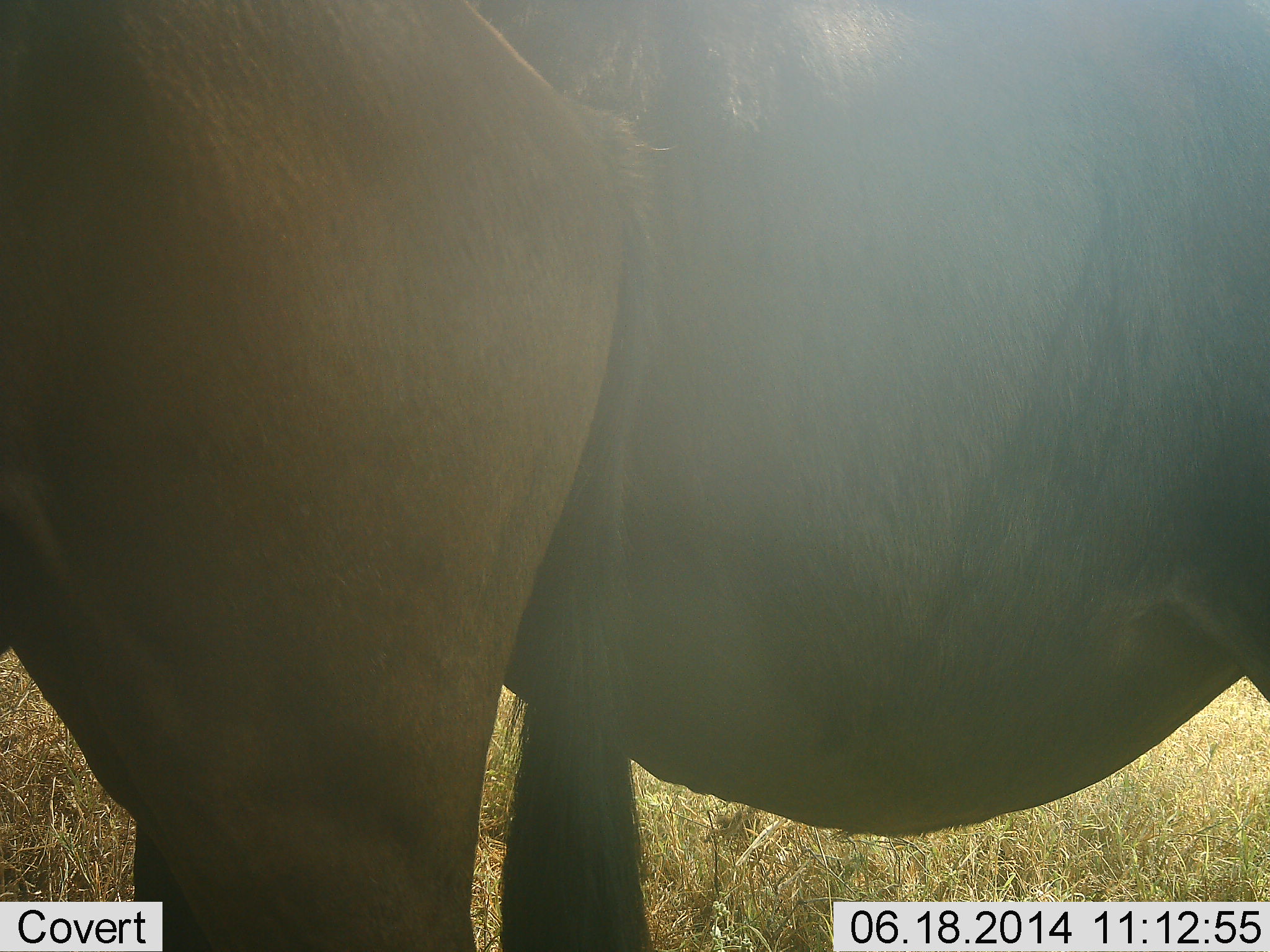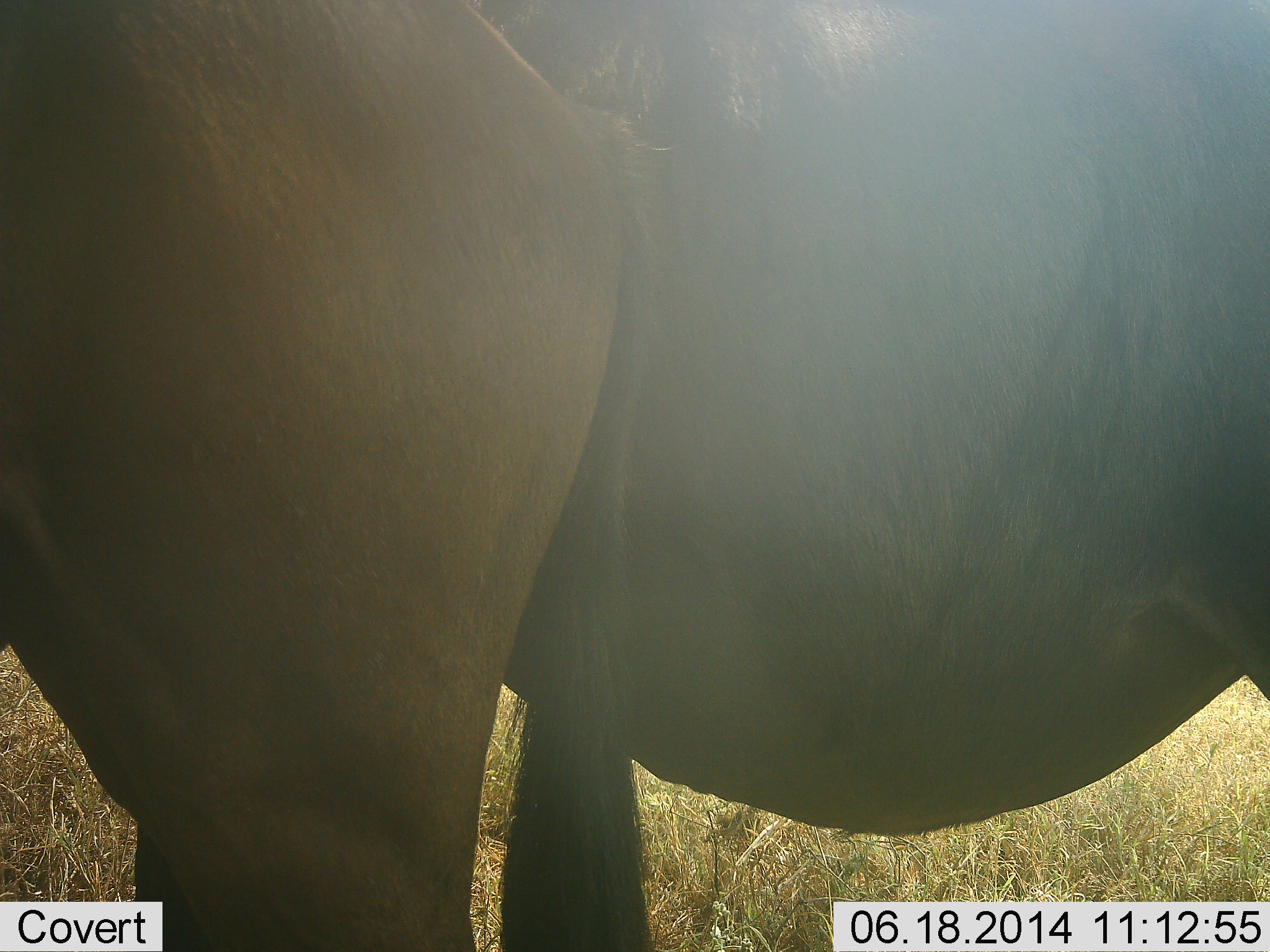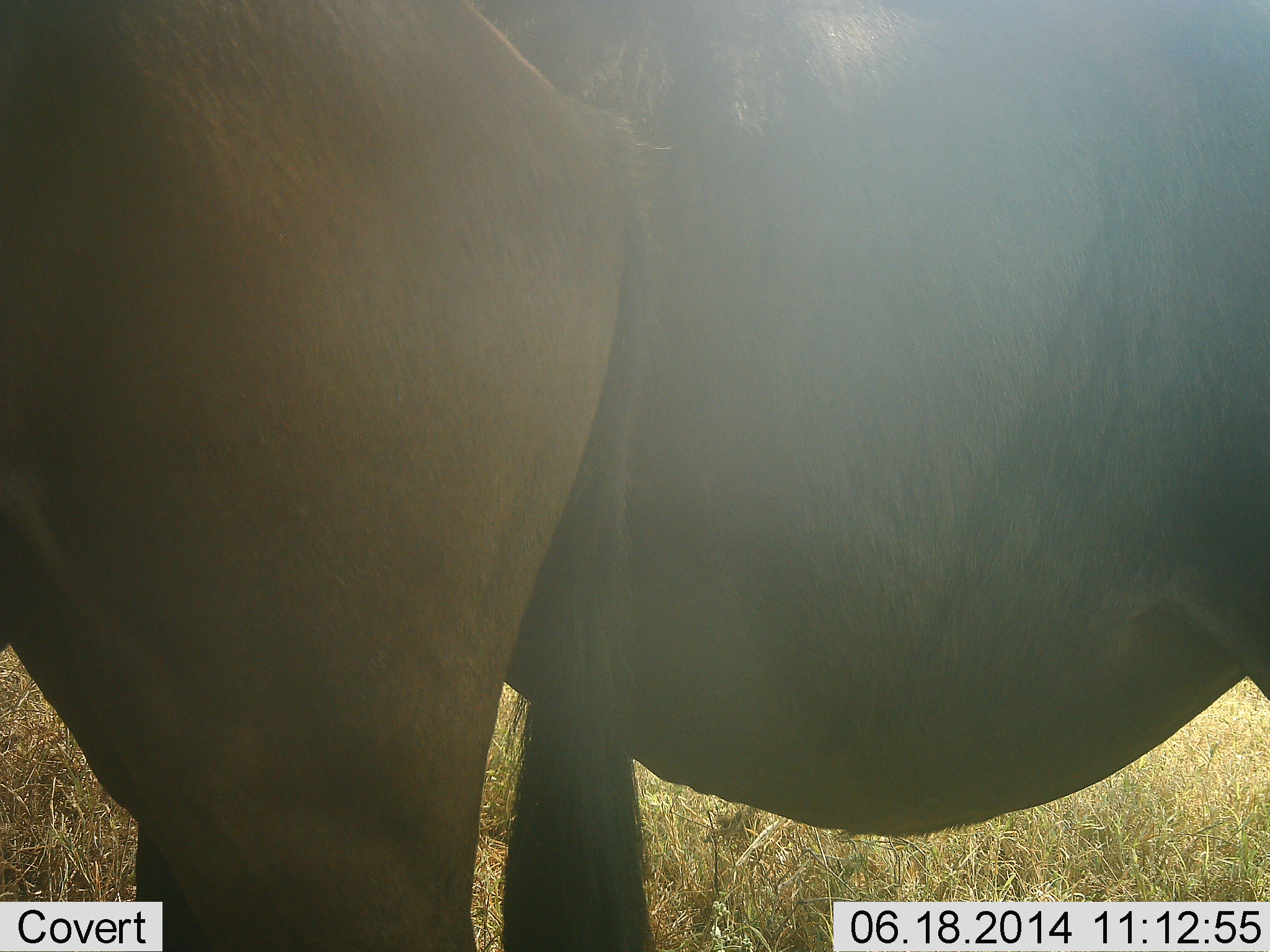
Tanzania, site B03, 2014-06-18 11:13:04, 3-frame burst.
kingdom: Animalia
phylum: Chordata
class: Mammalia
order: Artiodactyla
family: Bovidae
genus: Connochaetes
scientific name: Connochaetes taurinus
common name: blue wildebeest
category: wildebeest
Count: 2.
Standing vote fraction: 100%.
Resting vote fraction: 0%.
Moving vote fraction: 0%.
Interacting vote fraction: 0%.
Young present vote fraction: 0%.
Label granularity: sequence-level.